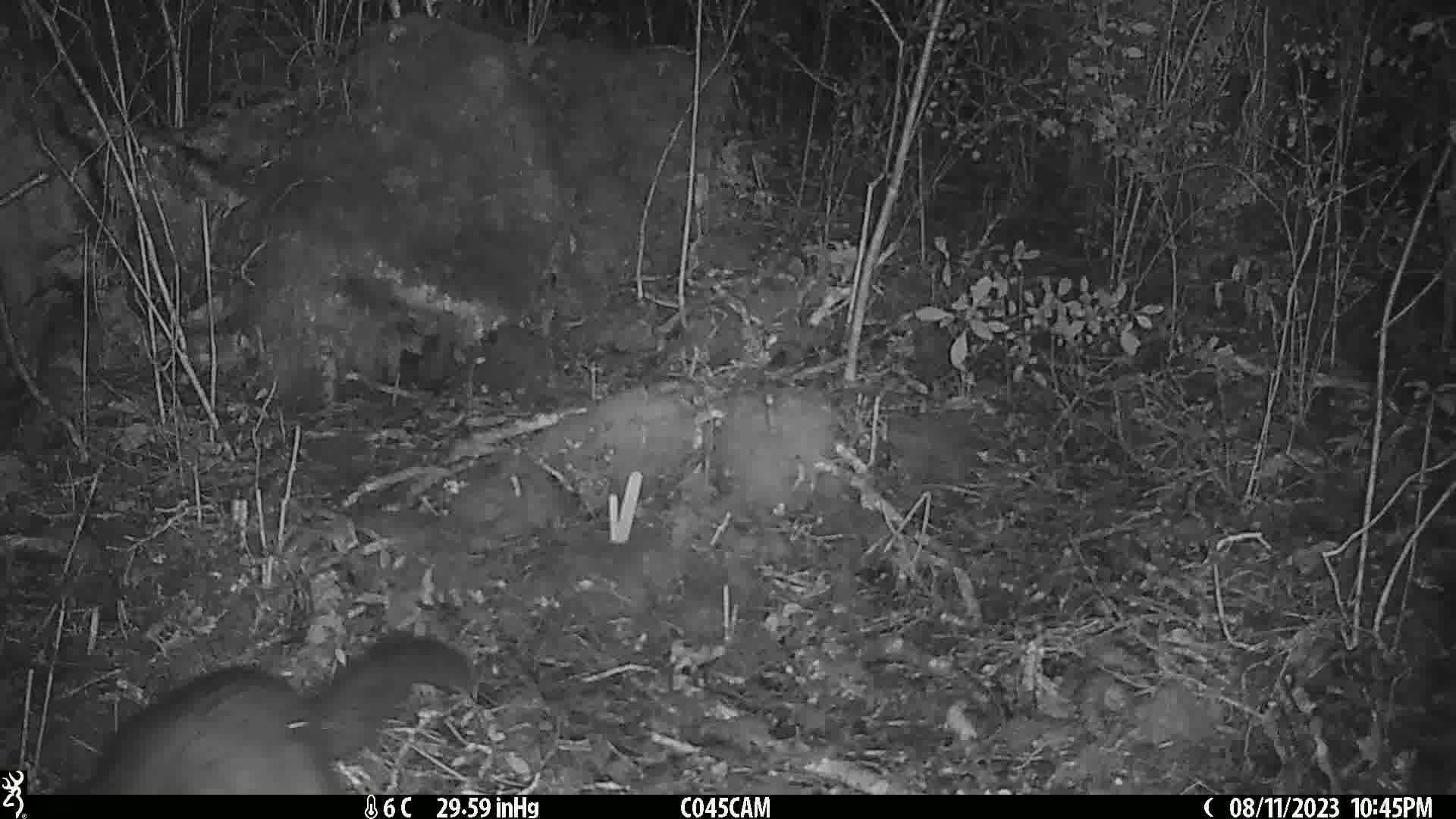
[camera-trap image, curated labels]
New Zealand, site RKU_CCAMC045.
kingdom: Animalia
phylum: Chordata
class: Mammalia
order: Diprotodontia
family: Phalangeridae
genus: Trichosurus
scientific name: Trichosurus vulpecula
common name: common brushtail possum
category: possum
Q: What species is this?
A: Possum (common brushtail possum) (Trichosurus vulpecula).